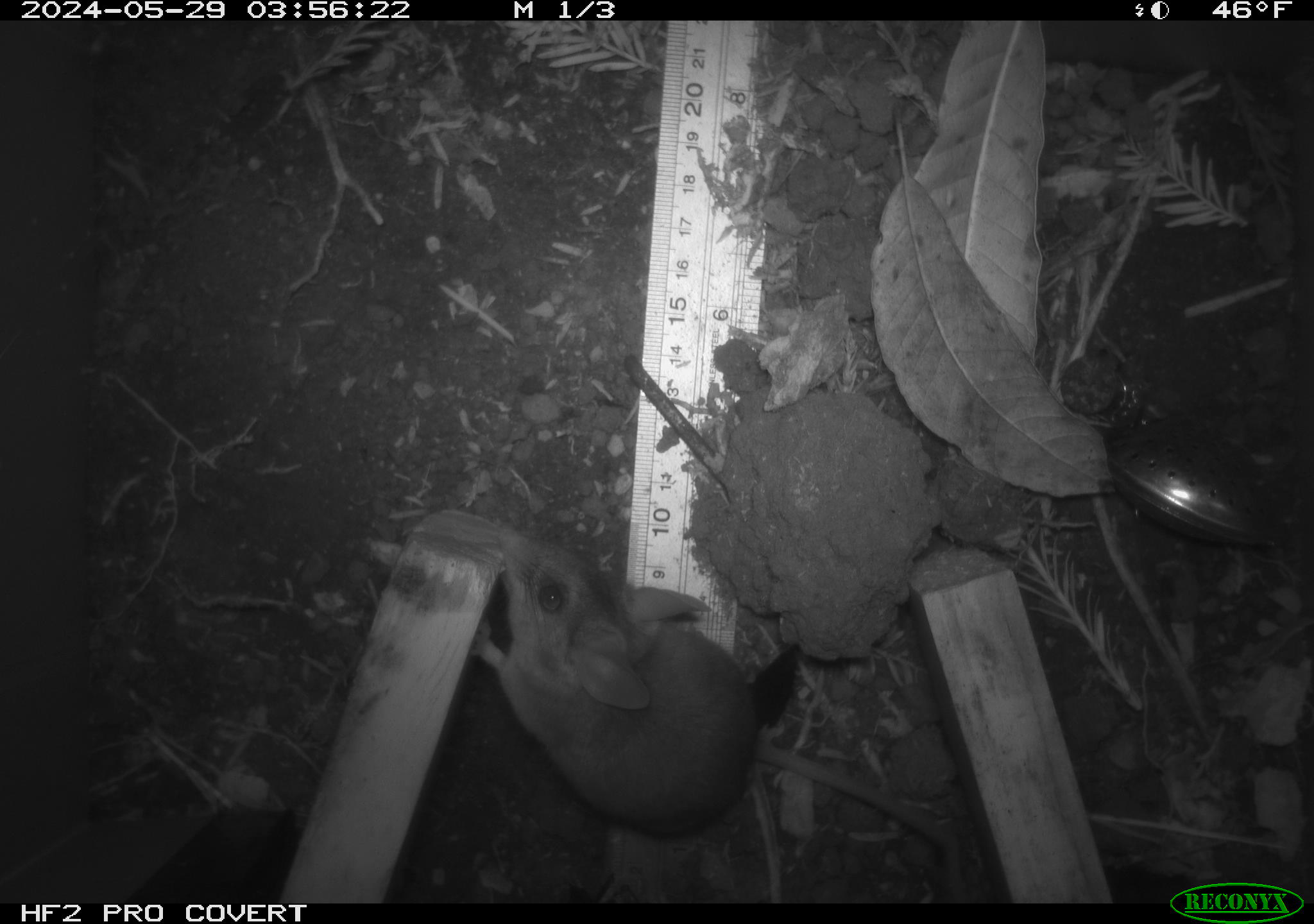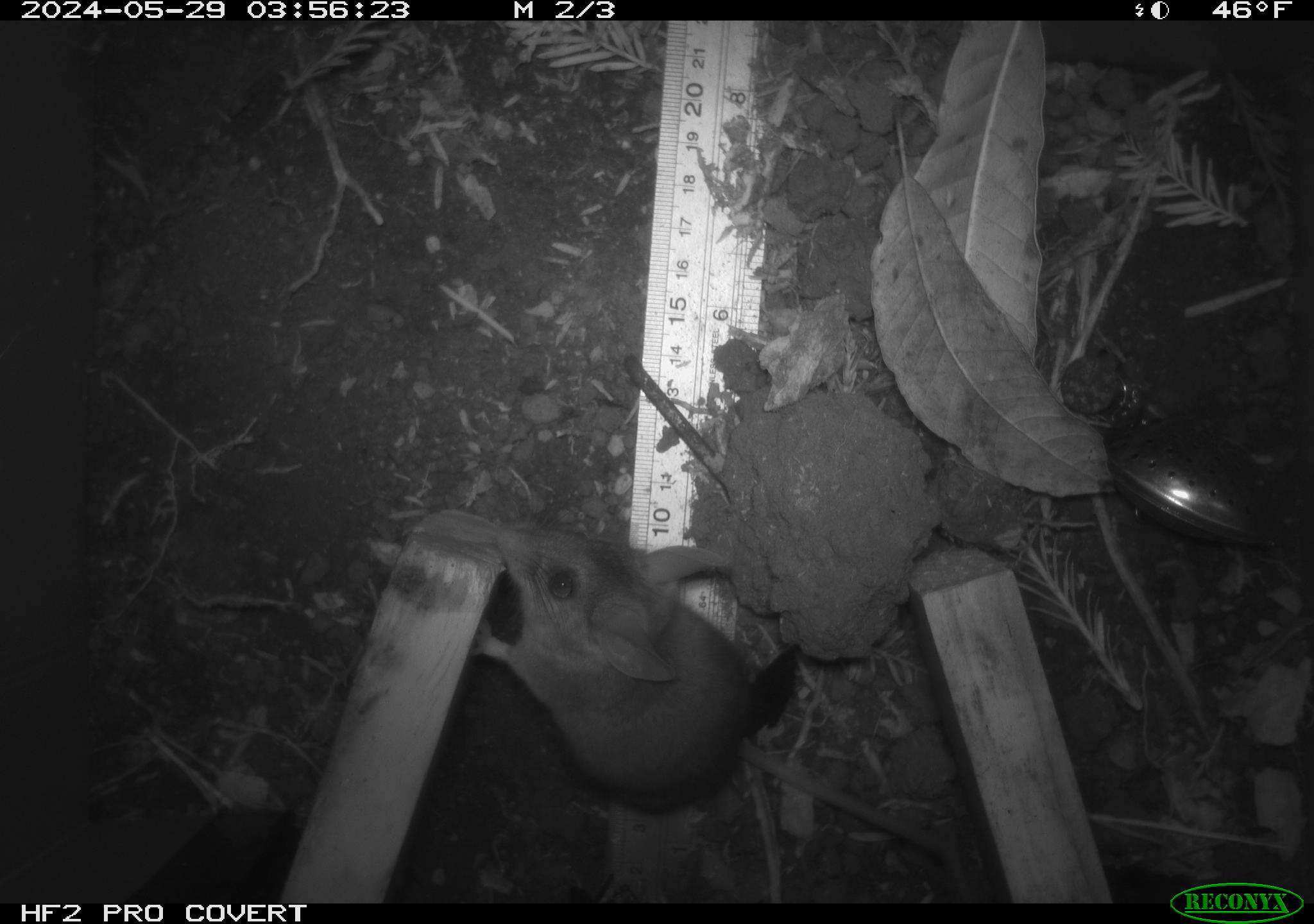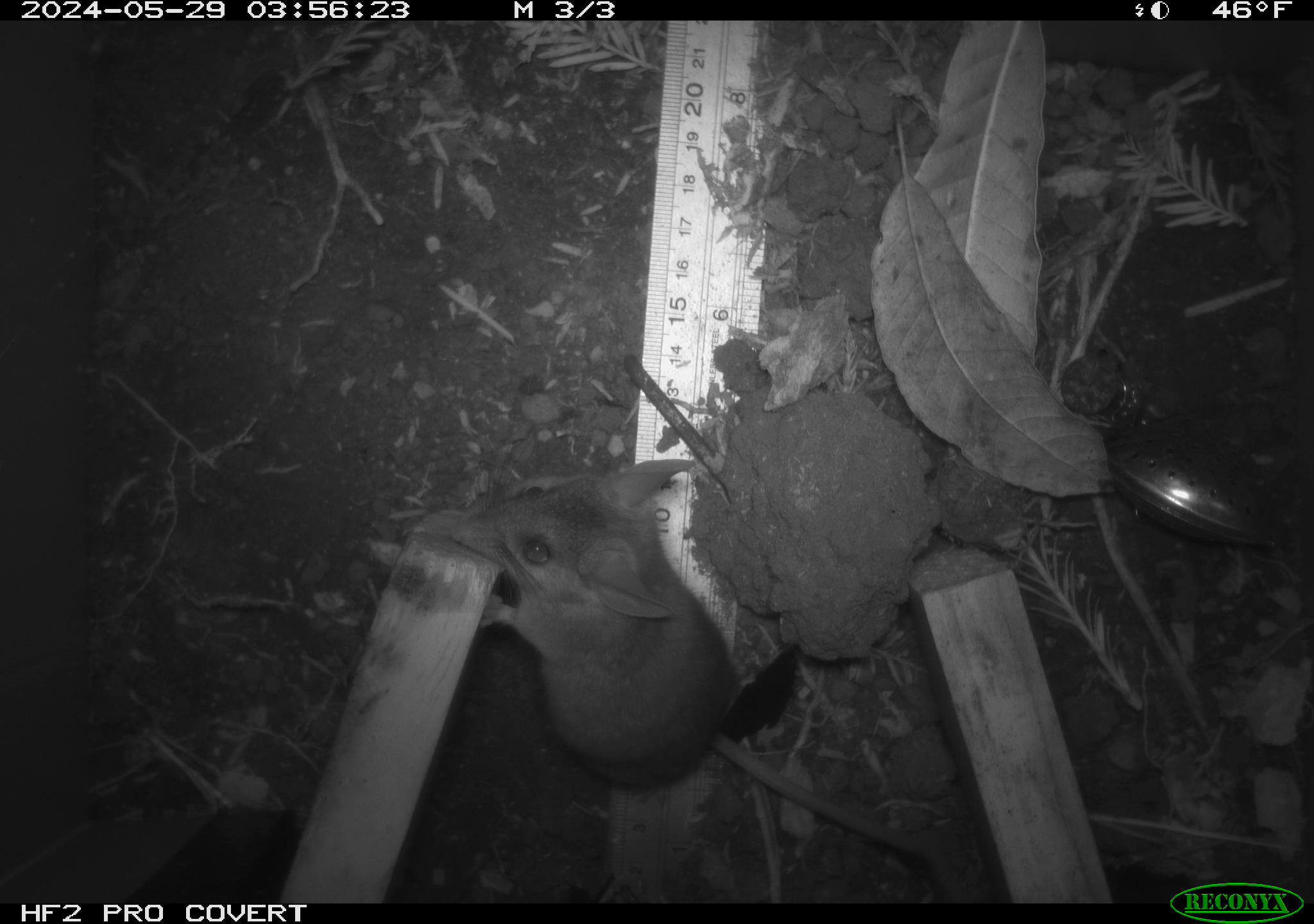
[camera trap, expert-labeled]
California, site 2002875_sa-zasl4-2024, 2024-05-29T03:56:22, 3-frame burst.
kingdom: Animalia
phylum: Chordata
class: Mammalia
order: Rodentia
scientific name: Rodentia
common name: mouse species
Mouse species (Rodentia).